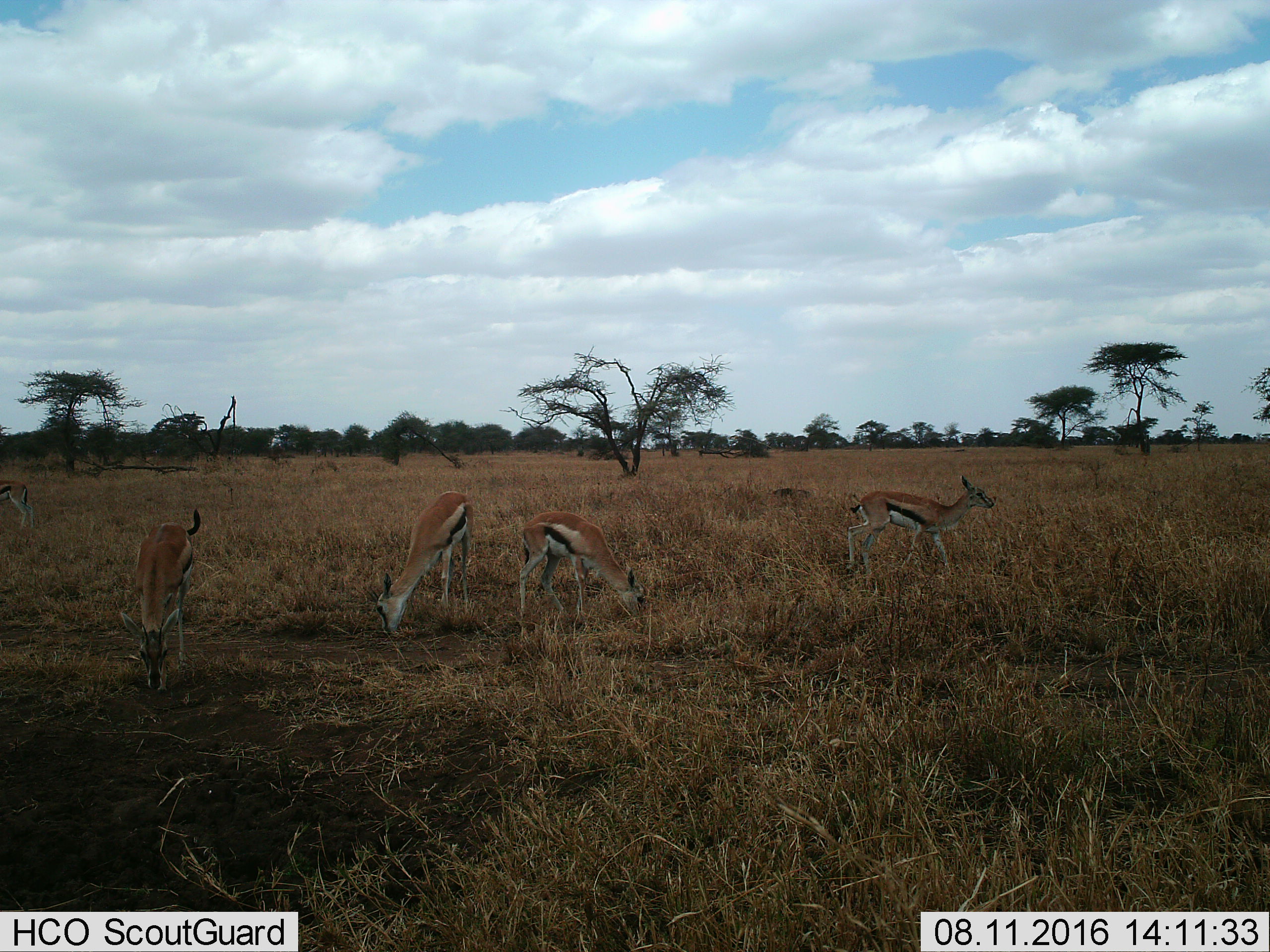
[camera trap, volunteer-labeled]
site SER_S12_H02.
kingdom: Animalia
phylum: Chordata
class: Mammalia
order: Artiodactyla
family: Bovidae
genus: Eudorcas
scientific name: Eudorcas thomsonii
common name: thomson's gazelle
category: gazellethomsons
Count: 5.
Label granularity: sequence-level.